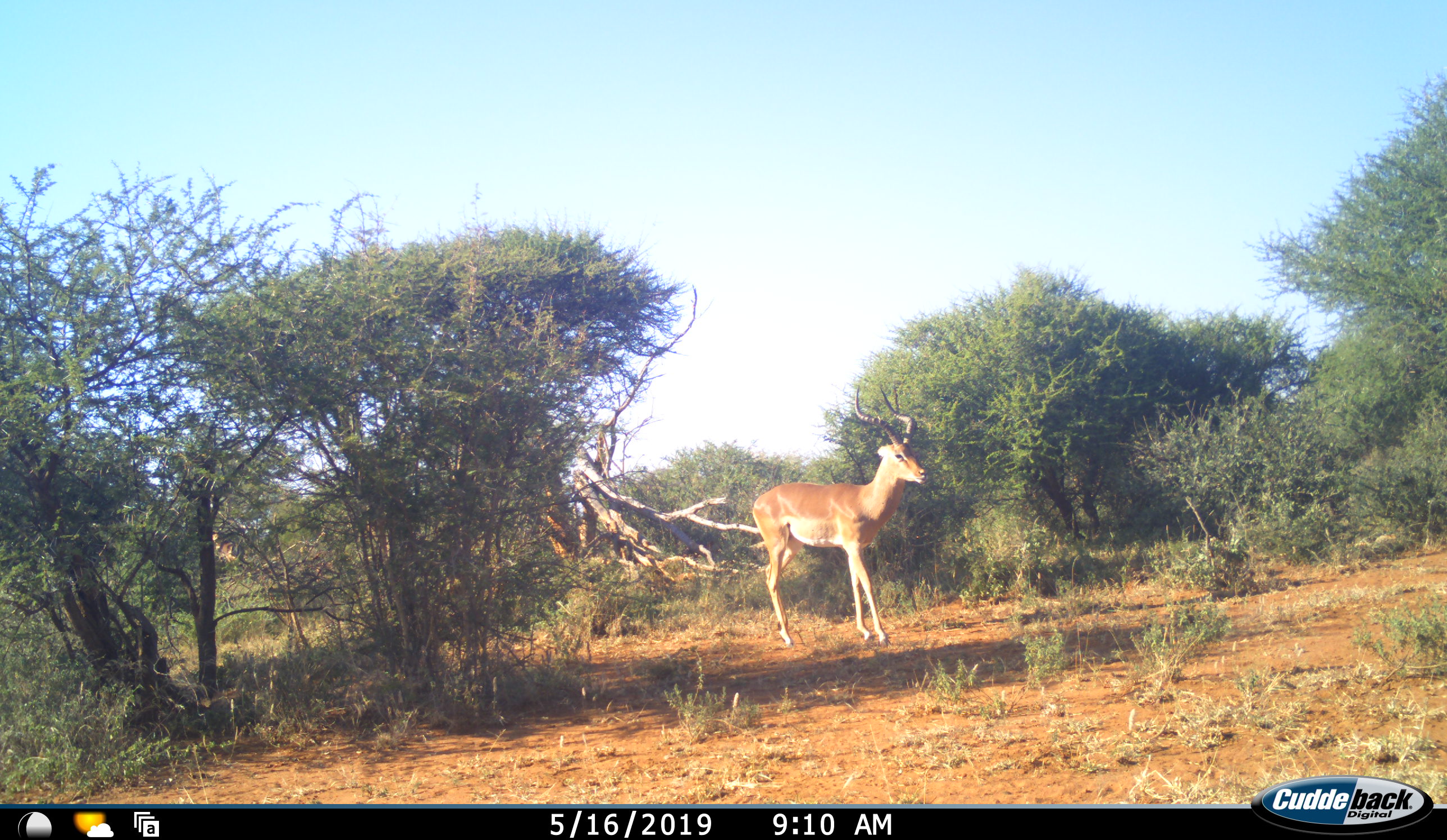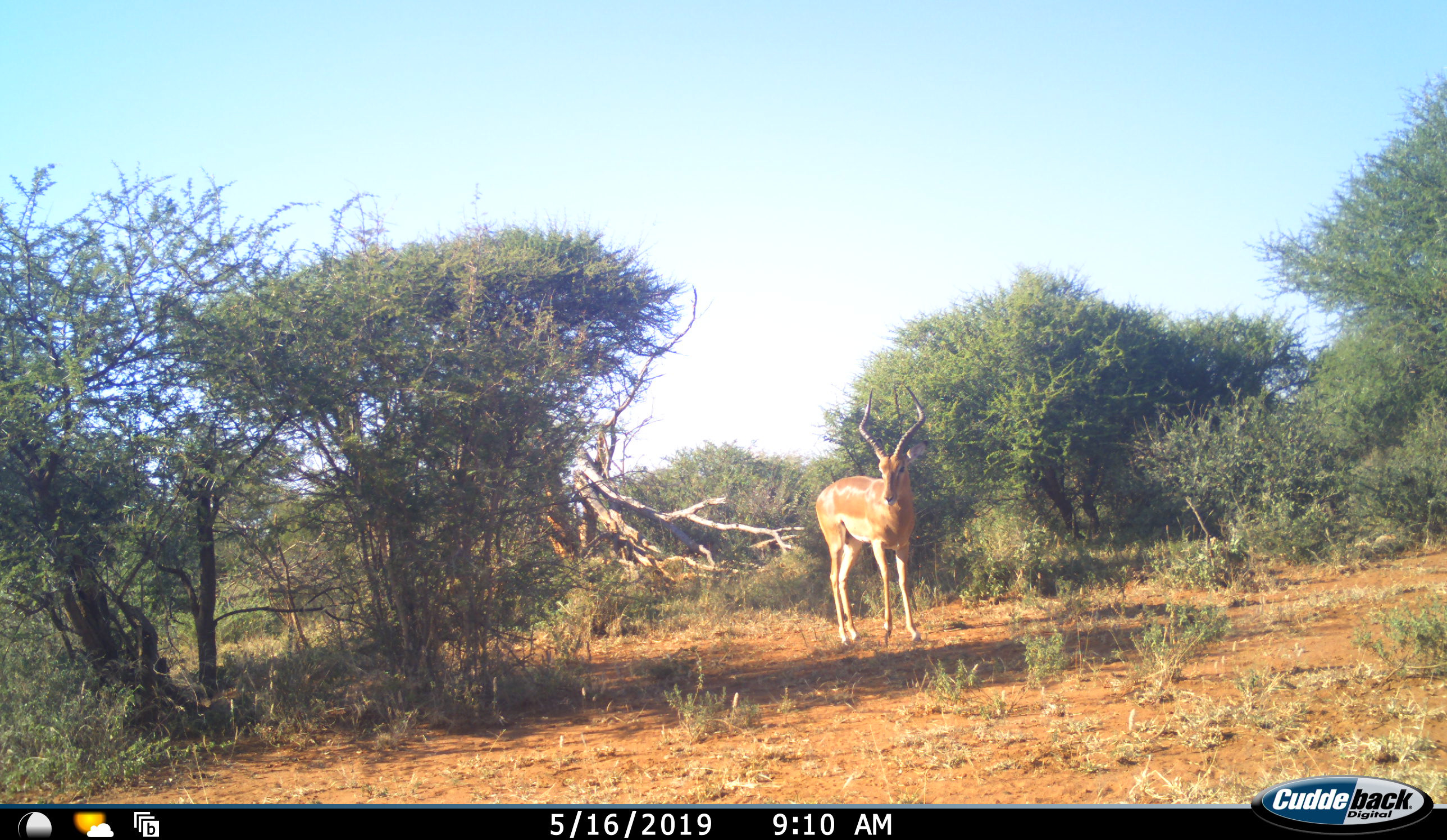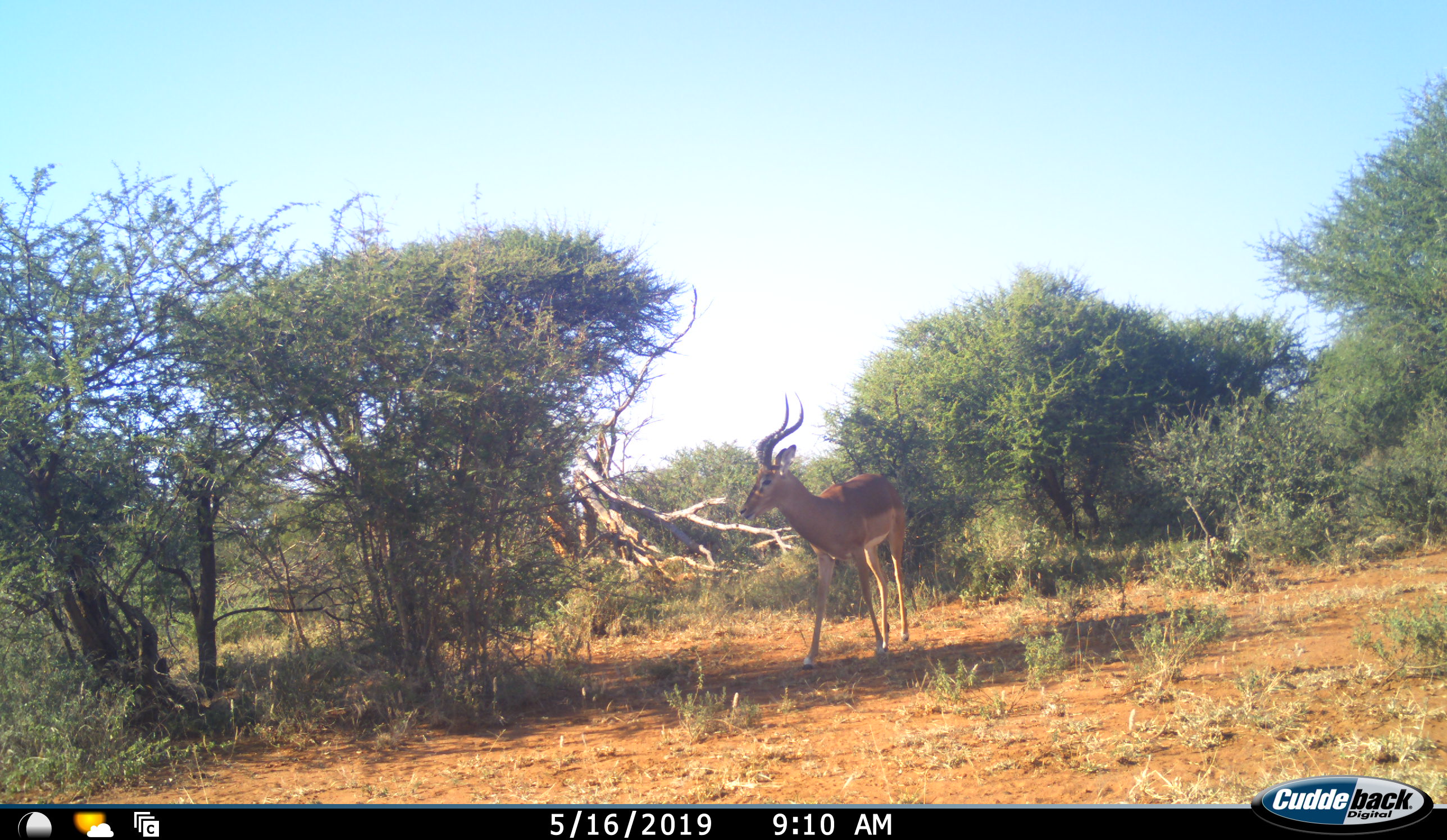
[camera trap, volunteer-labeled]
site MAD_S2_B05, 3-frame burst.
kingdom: Animalia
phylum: Chordata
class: Mammalia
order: Artiodactyla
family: Bovidae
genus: Aepyceros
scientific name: Aepyceros melampus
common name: impala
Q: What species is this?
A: Impala (Aepyceros melampus).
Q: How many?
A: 1.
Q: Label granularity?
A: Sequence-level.